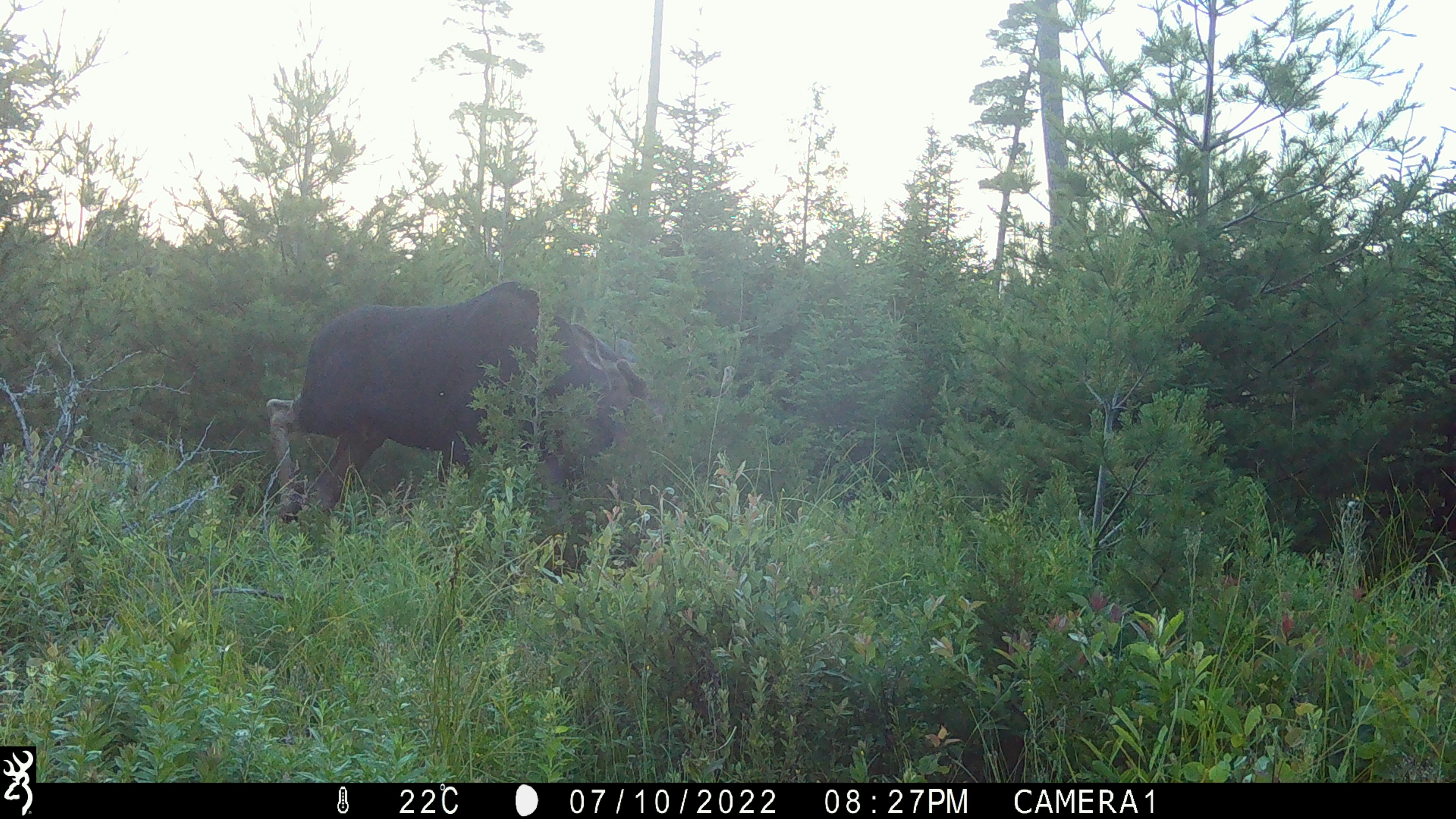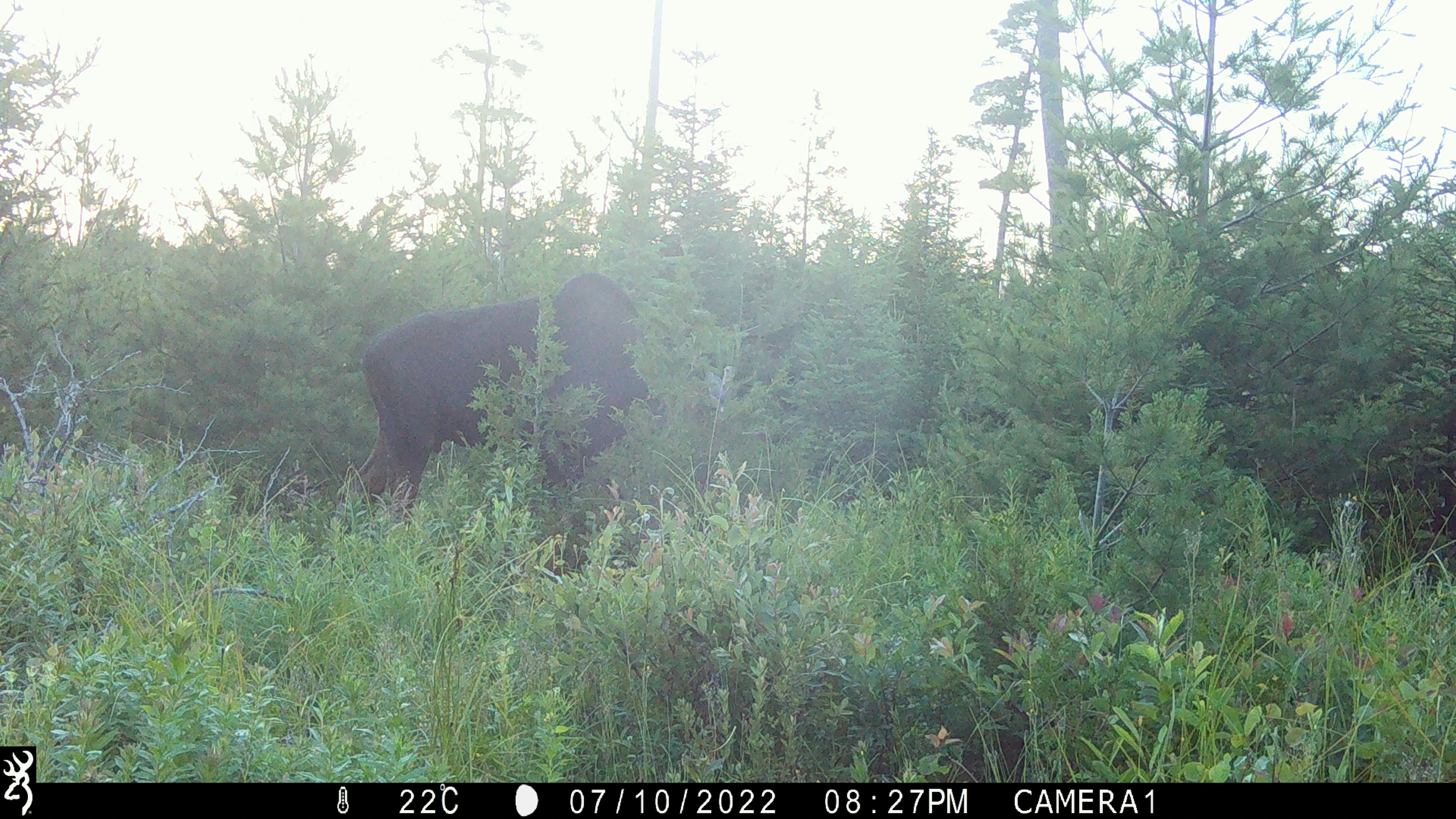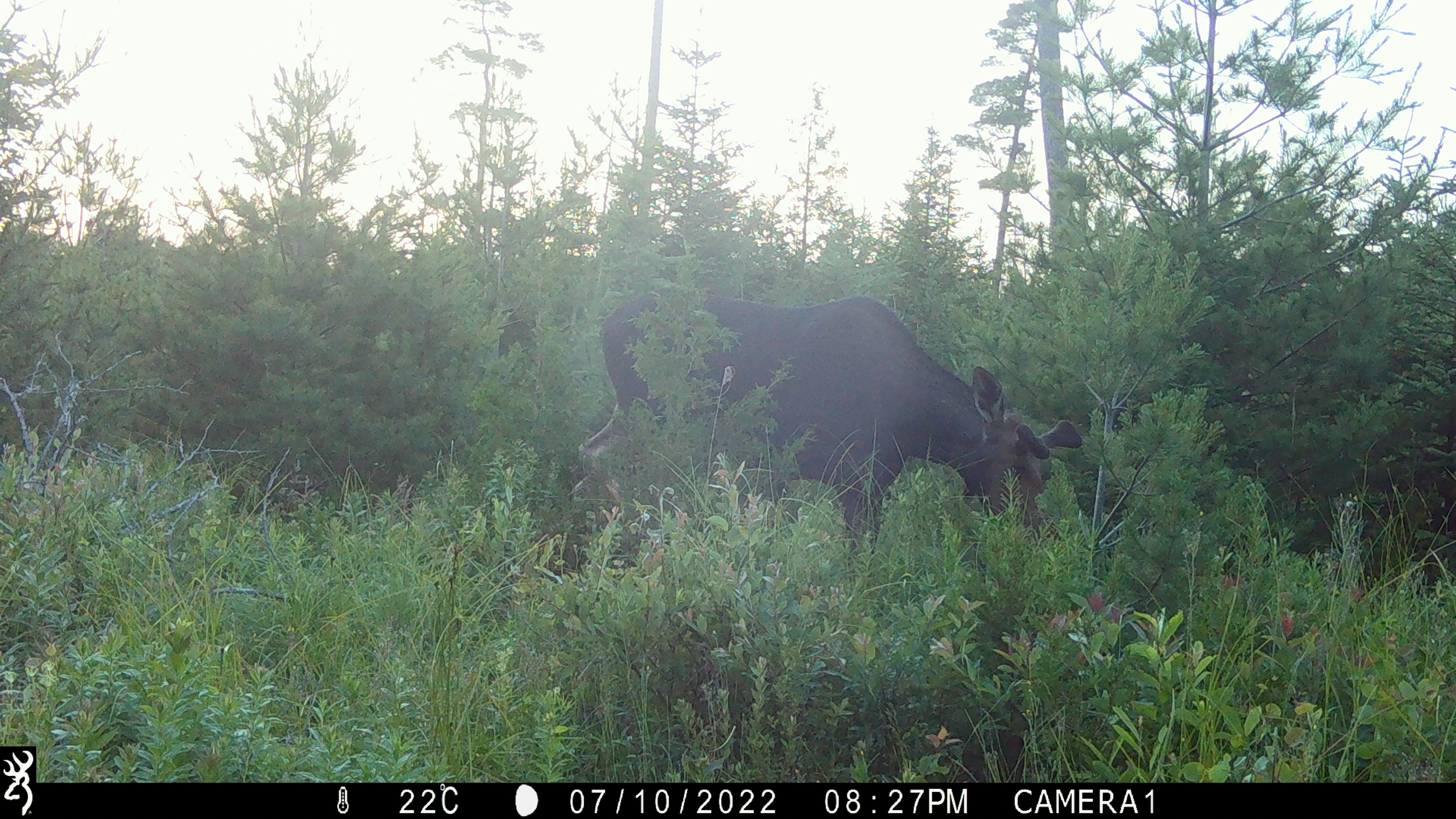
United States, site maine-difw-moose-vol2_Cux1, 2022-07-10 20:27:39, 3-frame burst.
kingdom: Animalia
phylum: Chordata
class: Mammalia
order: Artiodactyla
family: Cervidae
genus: Alces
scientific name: Alces alces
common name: moose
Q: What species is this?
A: Moose (Alces alces).